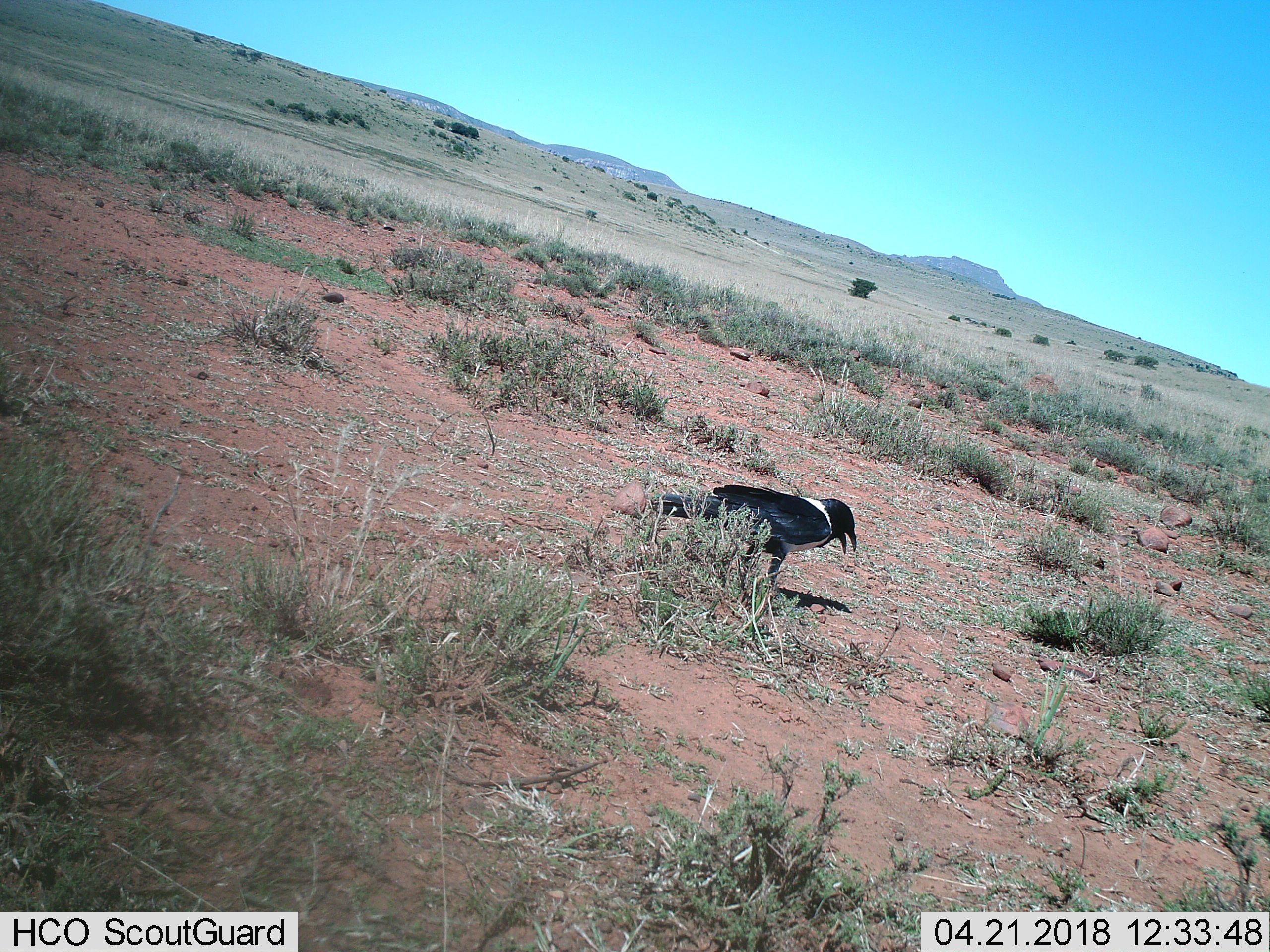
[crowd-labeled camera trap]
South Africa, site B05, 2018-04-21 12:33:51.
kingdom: Animalia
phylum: Chordata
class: Aves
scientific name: Aves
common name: bird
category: birdother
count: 1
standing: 71%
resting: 0%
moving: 14%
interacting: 14%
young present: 0%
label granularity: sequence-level